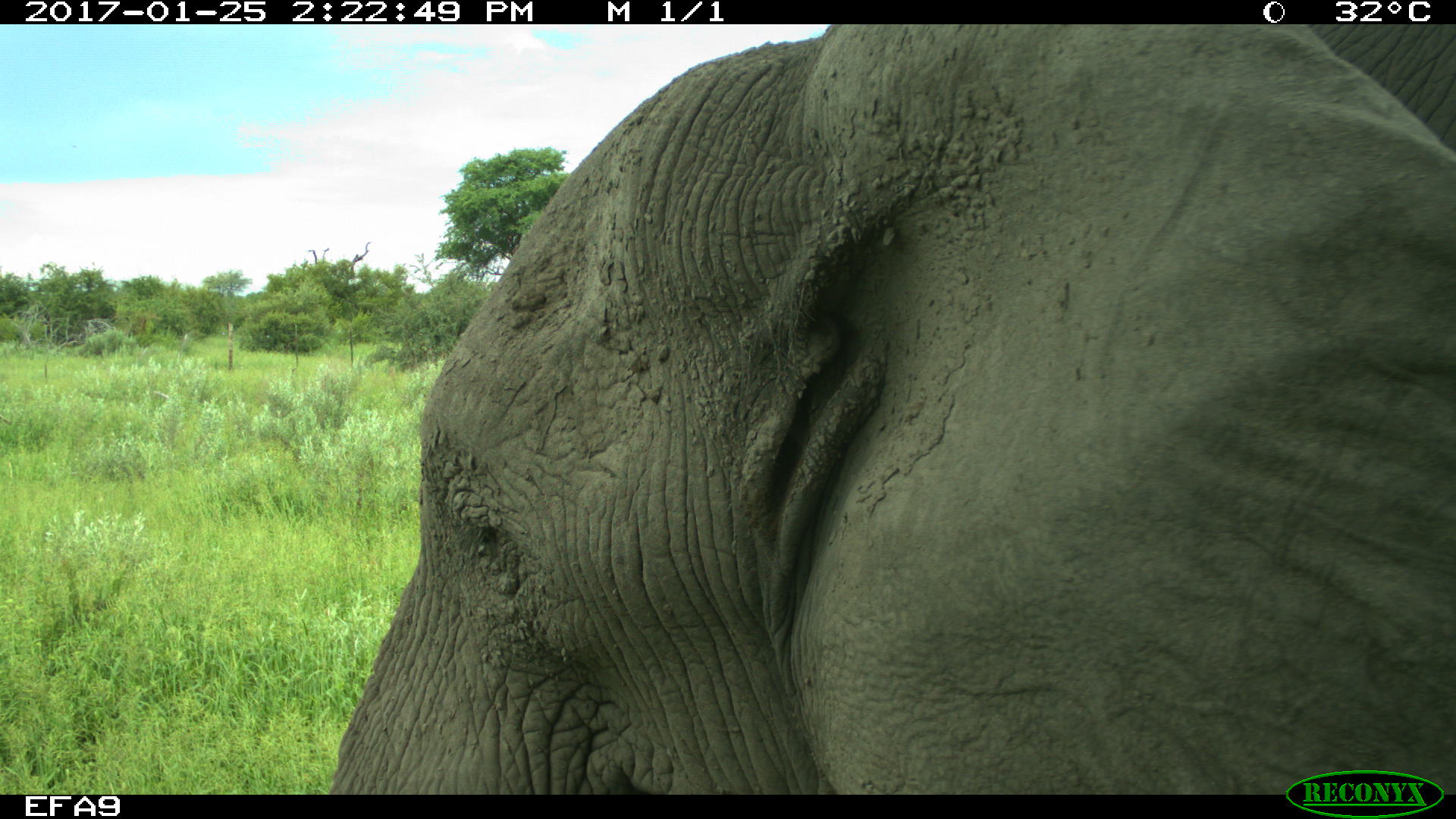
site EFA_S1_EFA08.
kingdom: Animalia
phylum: Chordata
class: Mammalia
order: Proboscidea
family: Elephantidae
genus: Loxodonta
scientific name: Loxodonta africana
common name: african bush elephant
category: elephant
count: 1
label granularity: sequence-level